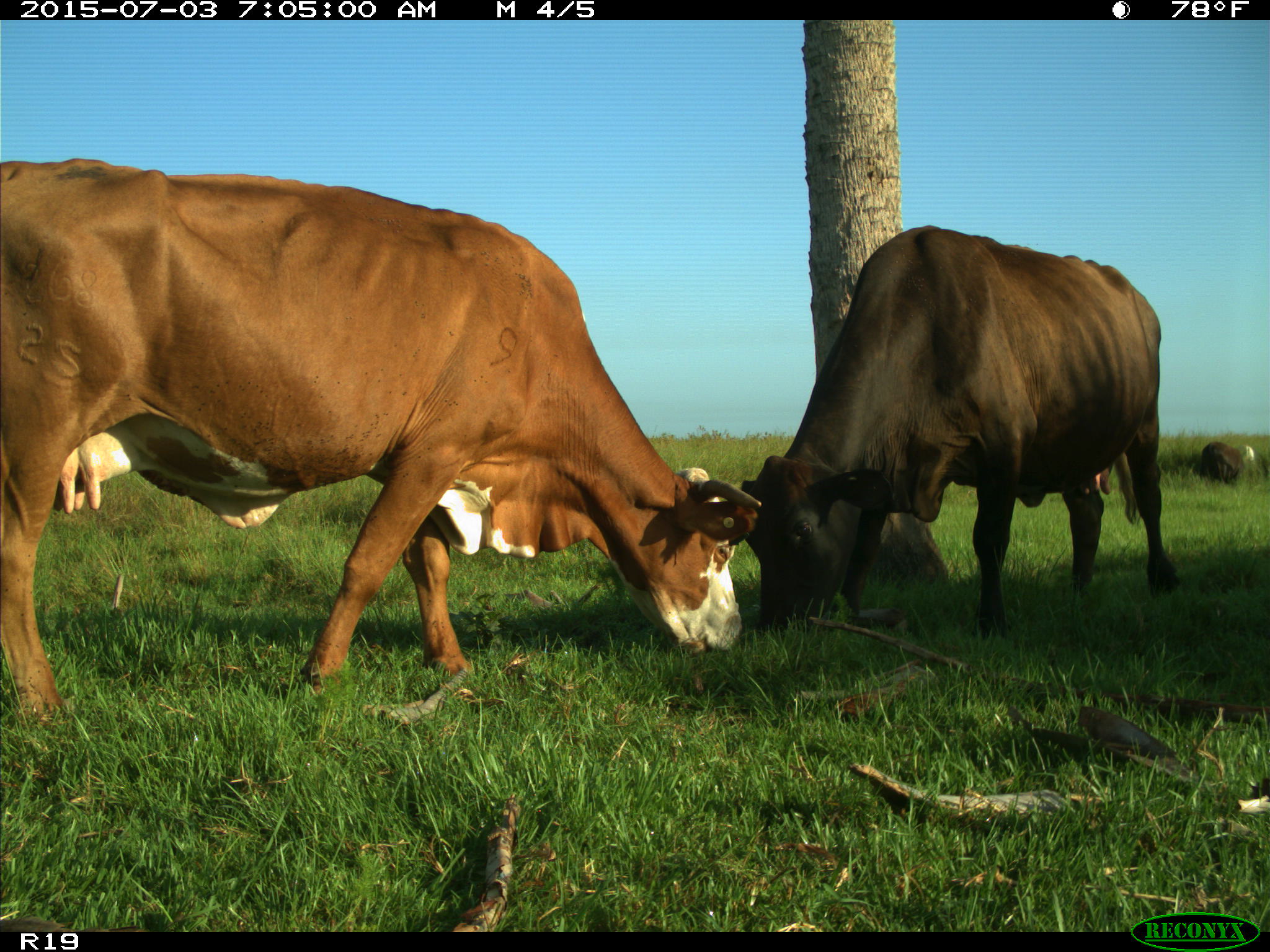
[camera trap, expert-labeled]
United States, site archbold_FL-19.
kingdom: Animalia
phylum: Chordata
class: Mammalia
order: Artiodactyla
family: Bovidae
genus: Bos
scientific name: Bos taurus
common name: domestic cow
Bos taurus (domestic cow).